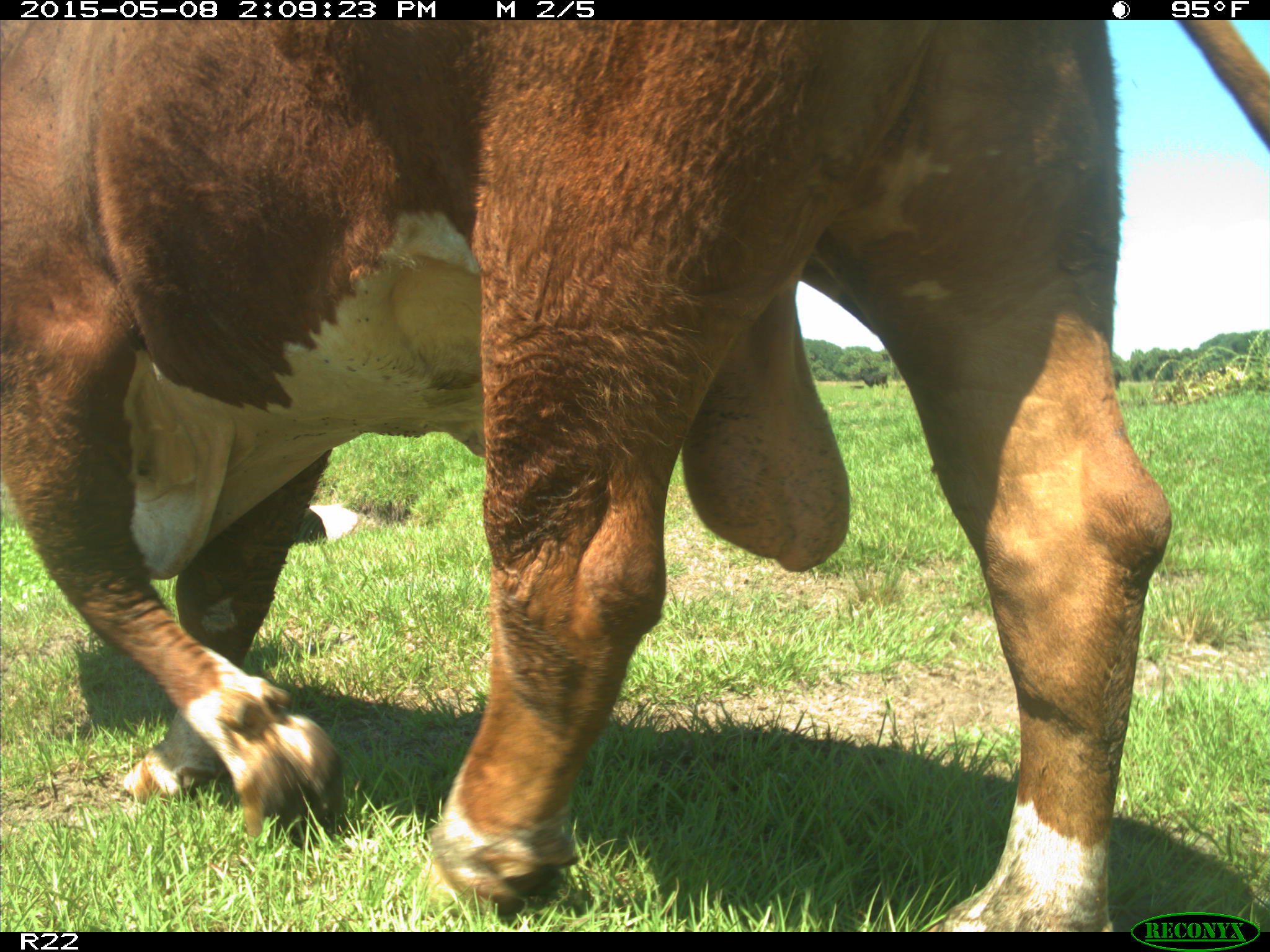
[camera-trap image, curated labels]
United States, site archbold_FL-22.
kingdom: Animalia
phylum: Chordata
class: Mammalia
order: Artiodactyla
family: Bovidae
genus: Bos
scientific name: Bos taurus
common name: domestic cow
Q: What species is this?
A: Bos taurus (domestic cow).